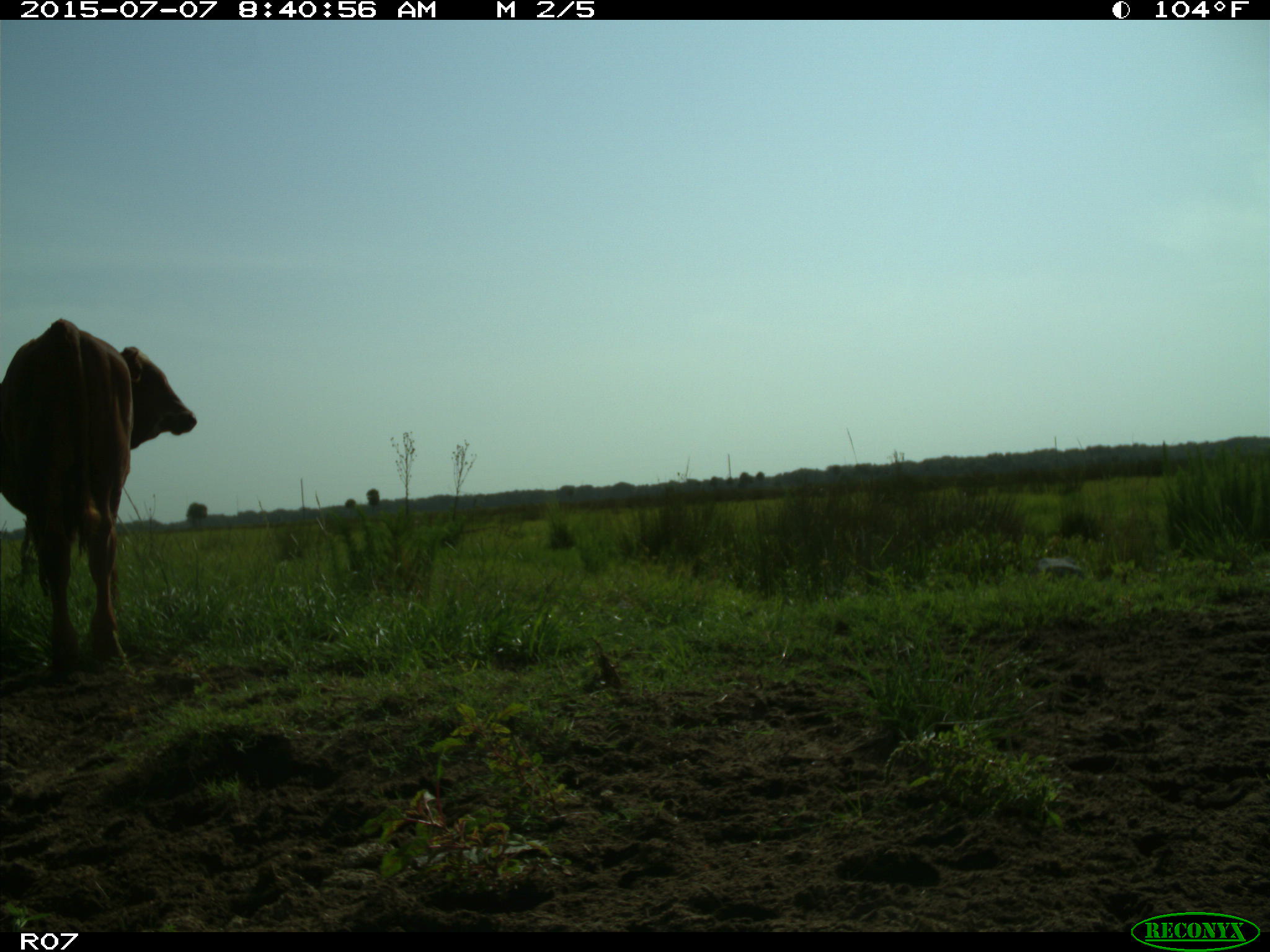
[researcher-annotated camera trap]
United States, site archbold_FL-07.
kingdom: Animalia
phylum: Chordata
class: Mammalia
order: Artiodactyla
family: Bovidae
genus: Bos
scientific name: Bos taurus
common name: domestic cow